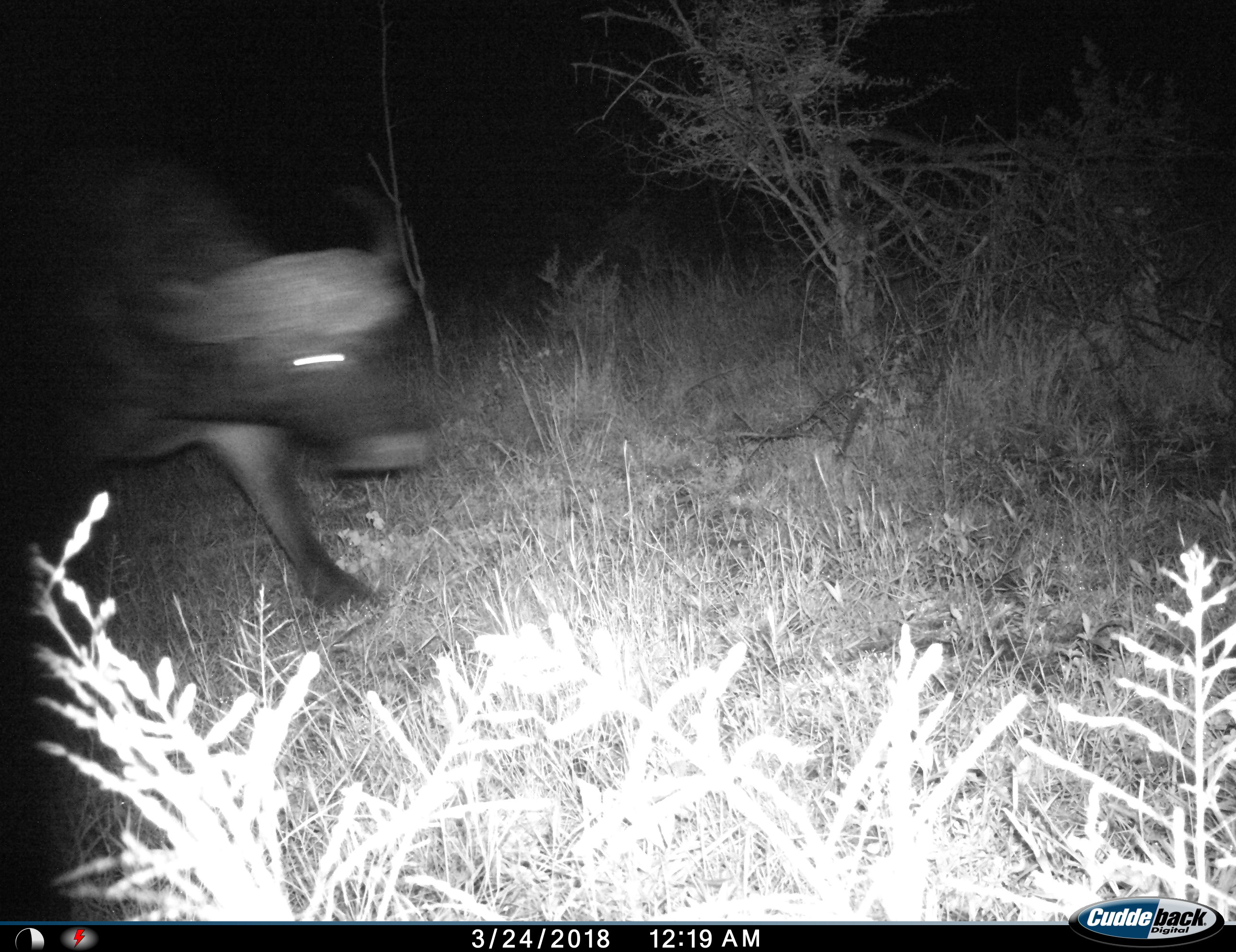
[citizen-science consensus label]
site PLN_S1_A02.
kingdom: Animalia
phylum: Chordata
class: Mammalia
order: Artiodactyla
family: Bovidae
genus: Syncerus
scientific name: Syncerus caffer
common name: african buffalo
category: buffalo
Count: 1.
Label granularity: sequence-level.